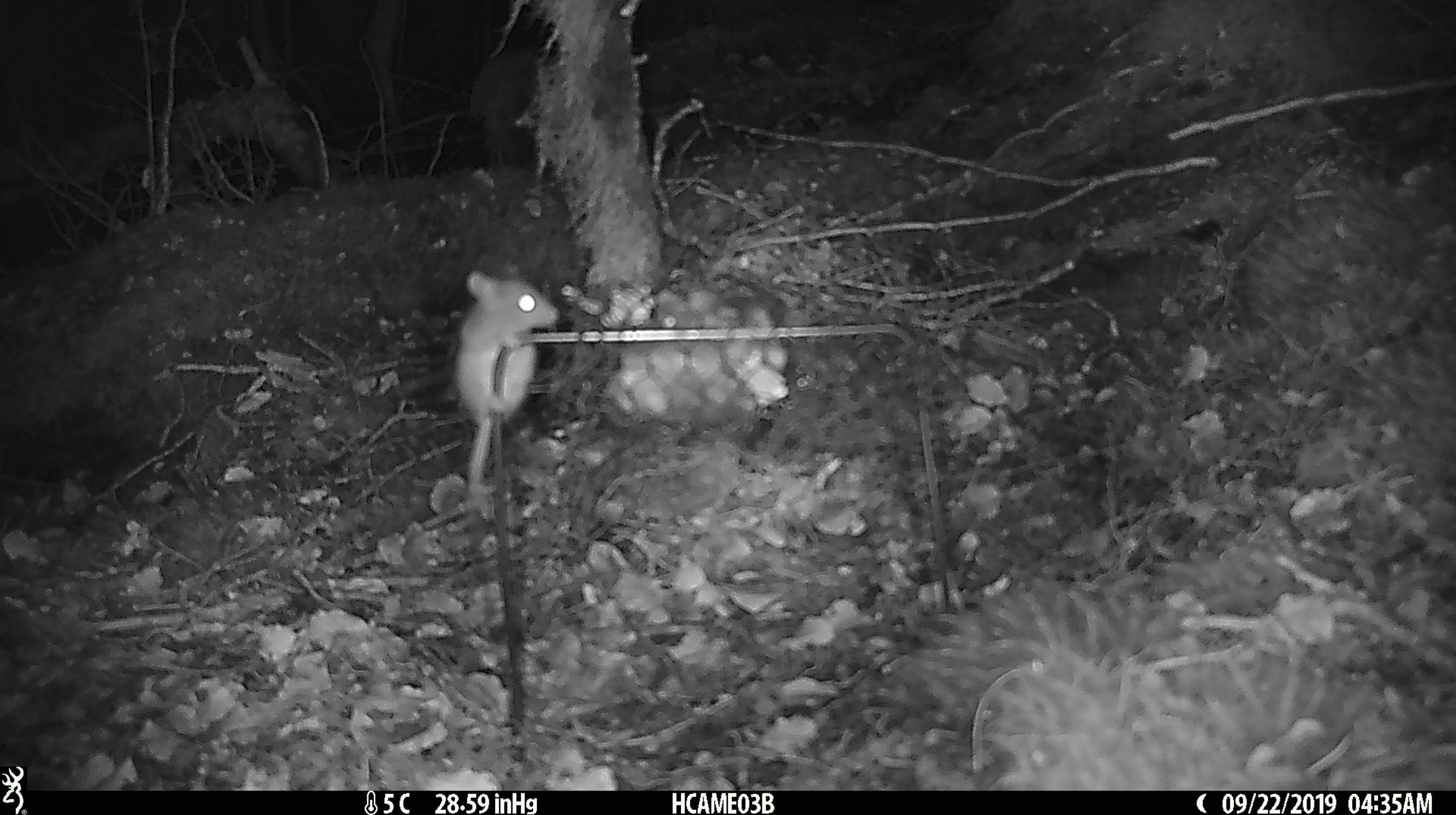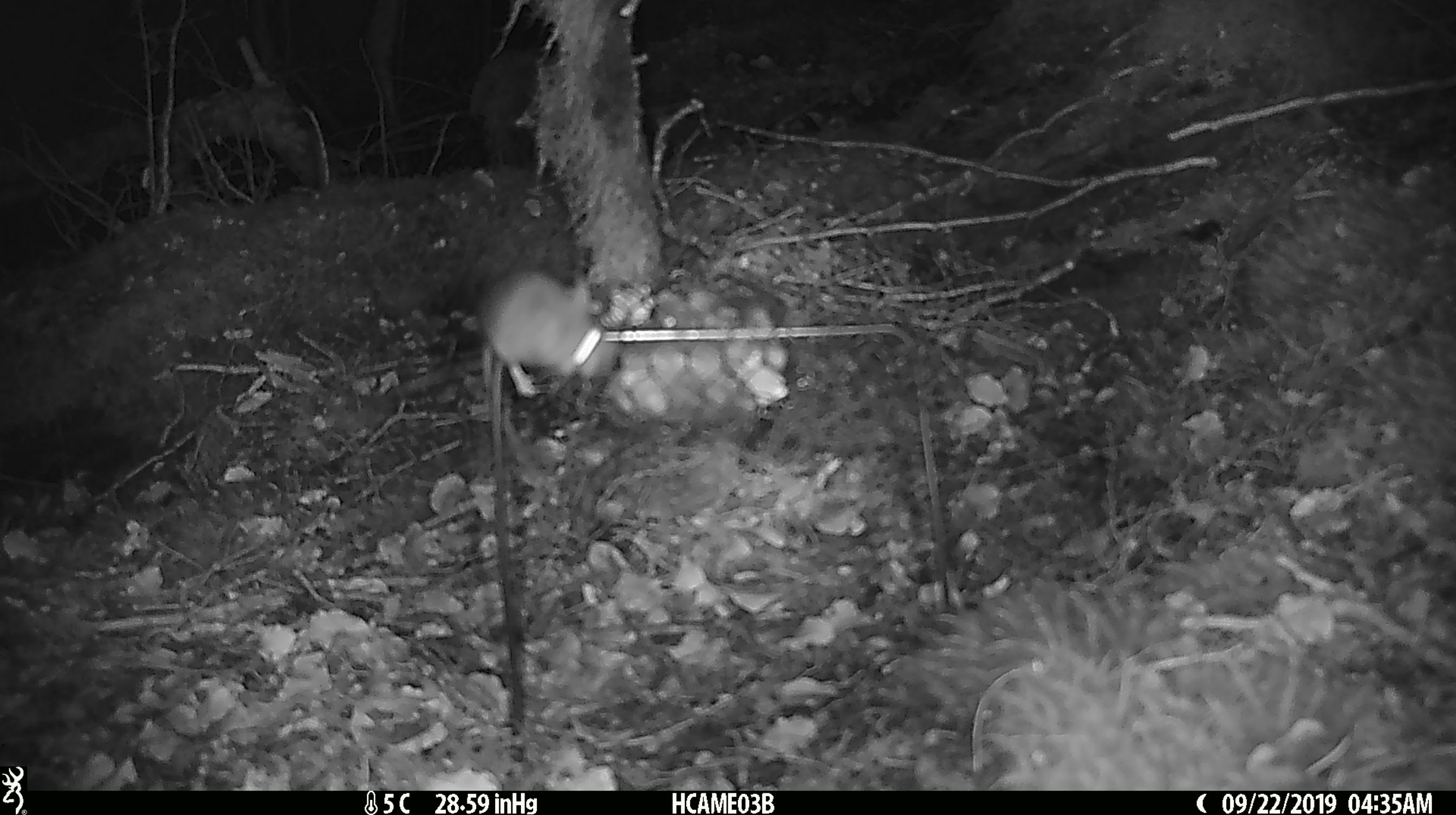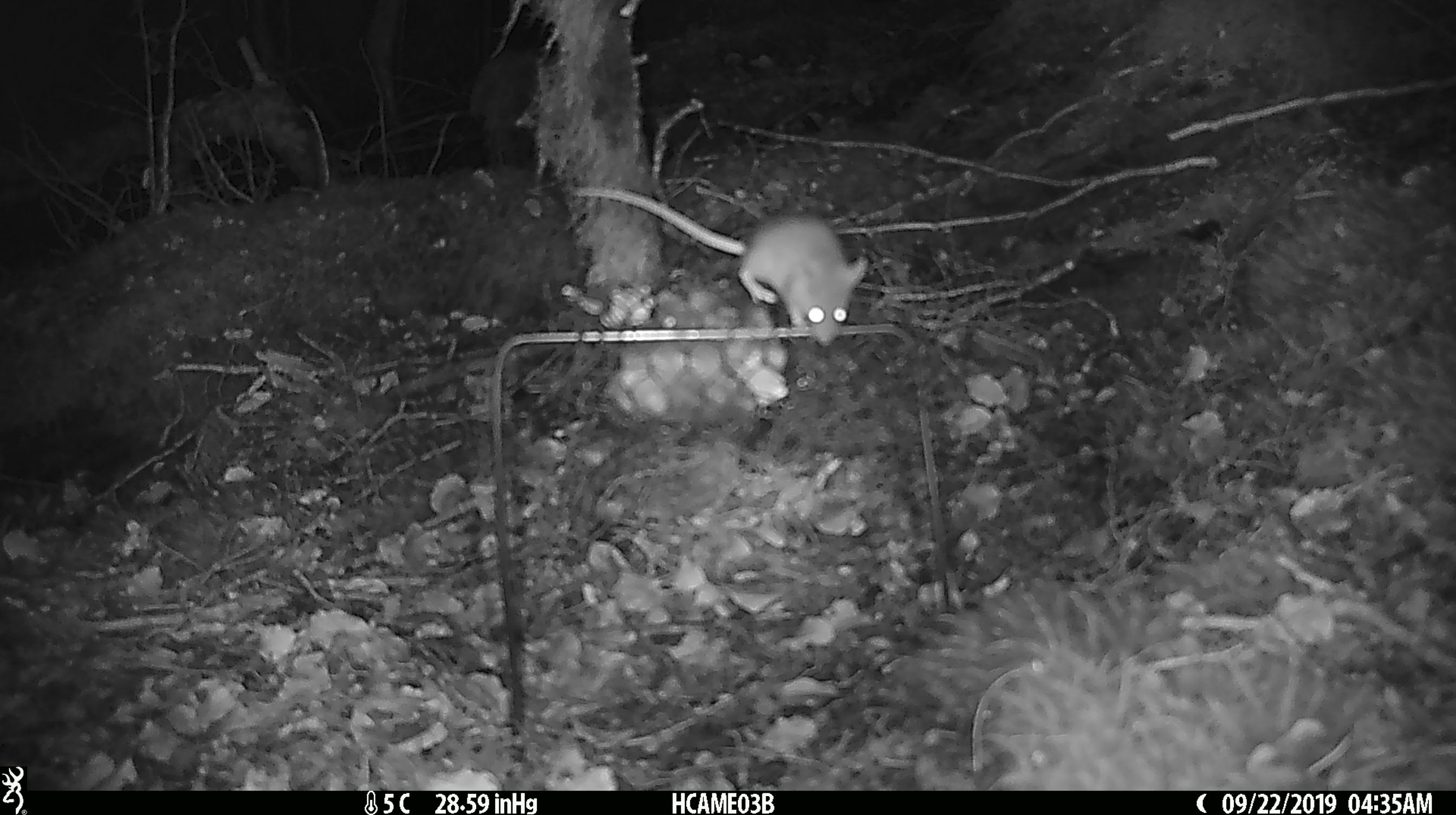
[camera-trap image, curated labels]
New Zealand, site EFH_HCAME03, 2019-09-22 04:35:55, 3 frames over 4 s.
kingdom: Animalia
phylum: Chordata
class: Mammalia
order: Rodentia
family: Muridae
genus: Mus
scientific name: Mus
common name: mouse